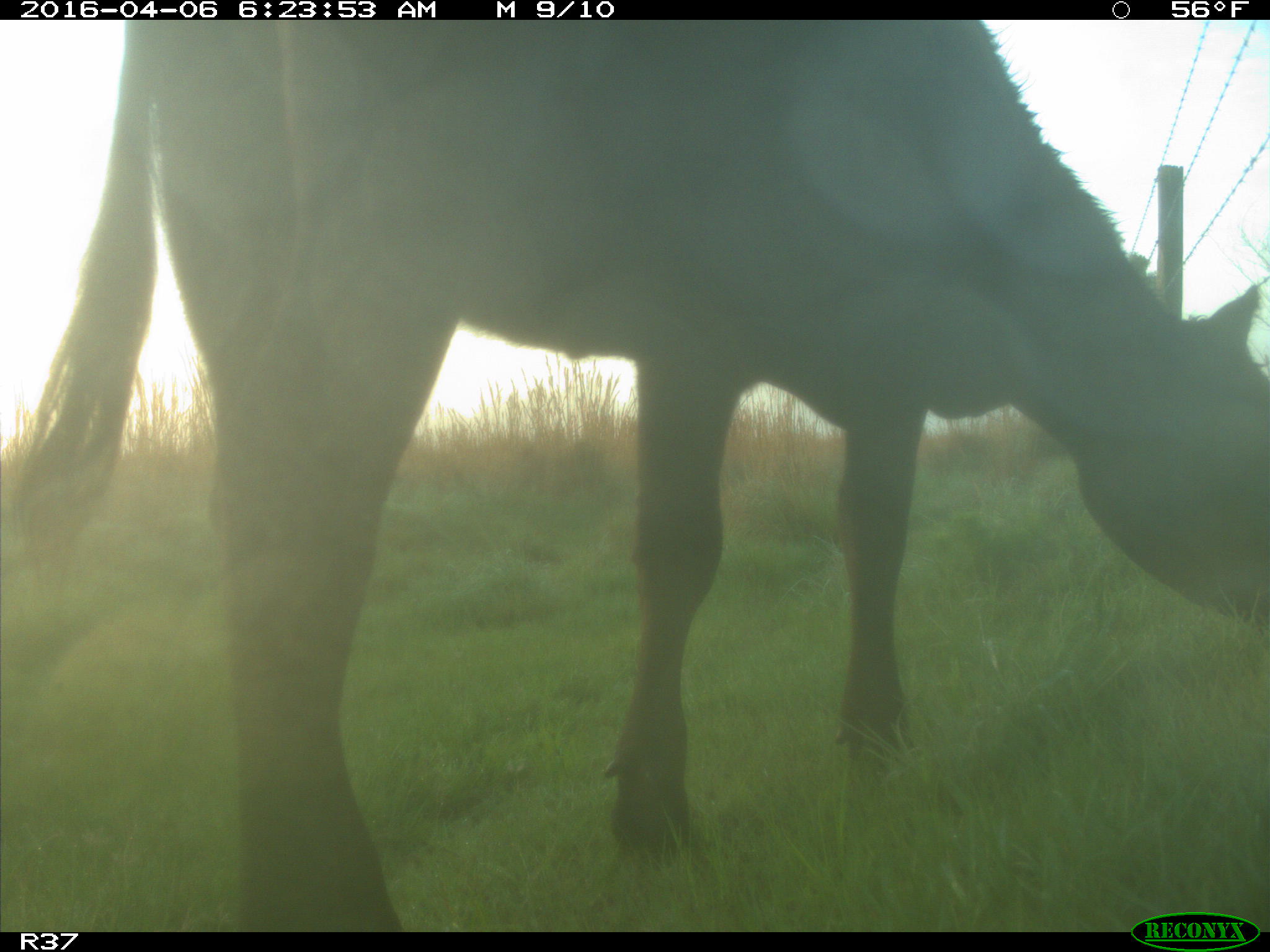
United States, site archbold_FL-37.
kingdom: Animalia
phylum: Chordata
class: Mammalia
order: Artiodactyla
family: Bovidae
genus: Bos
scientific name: Bos taurus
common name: domestic cow